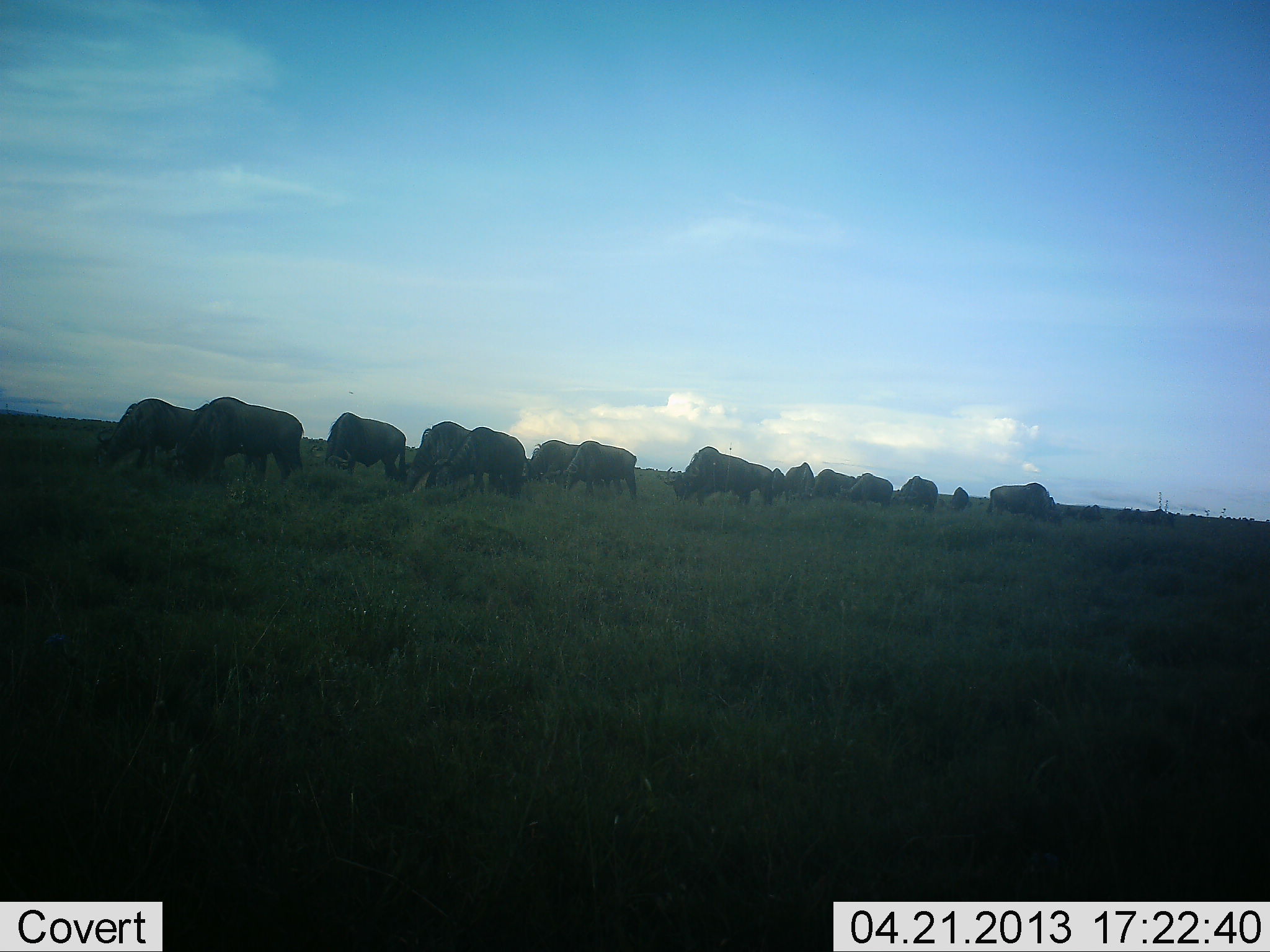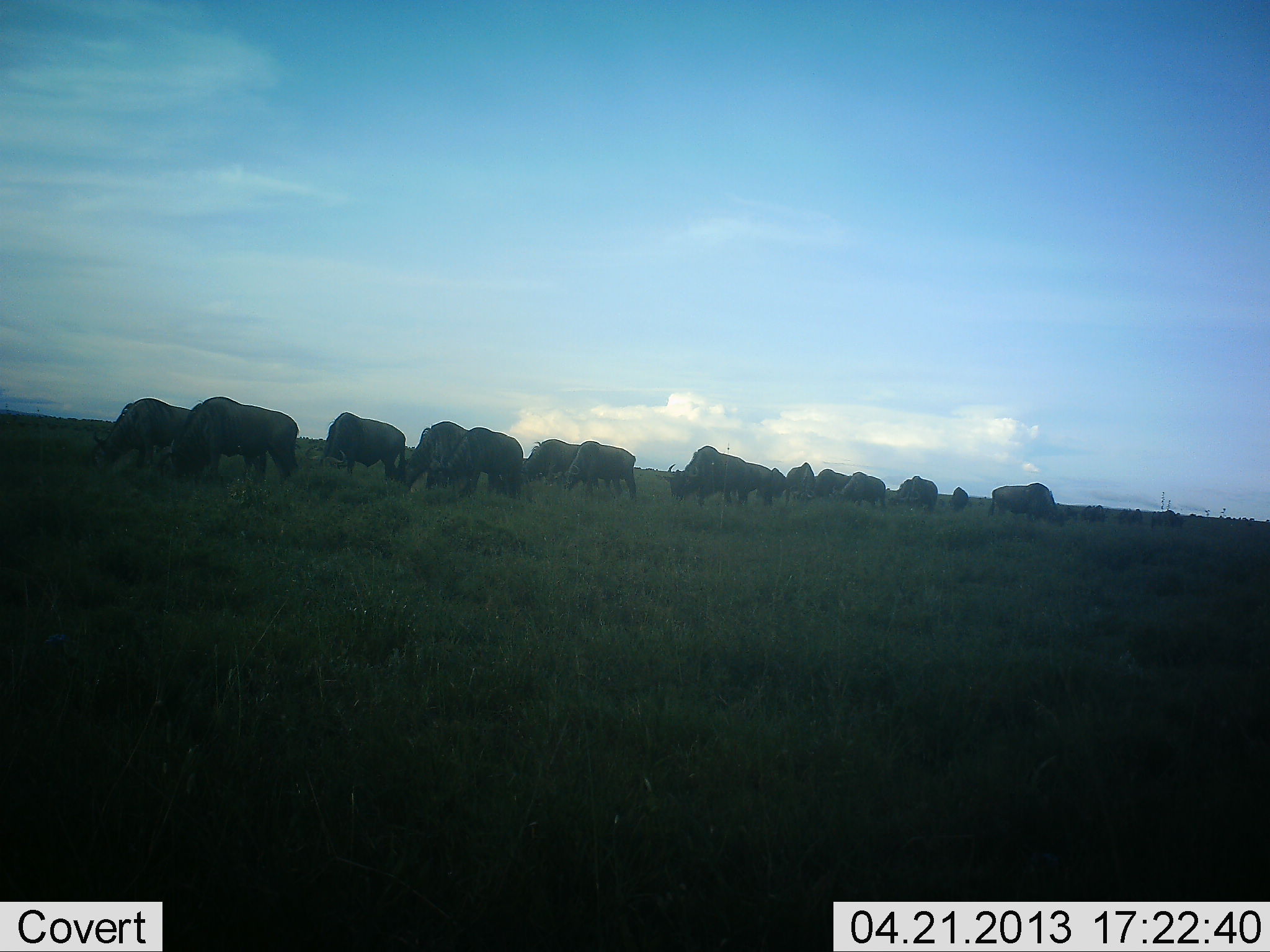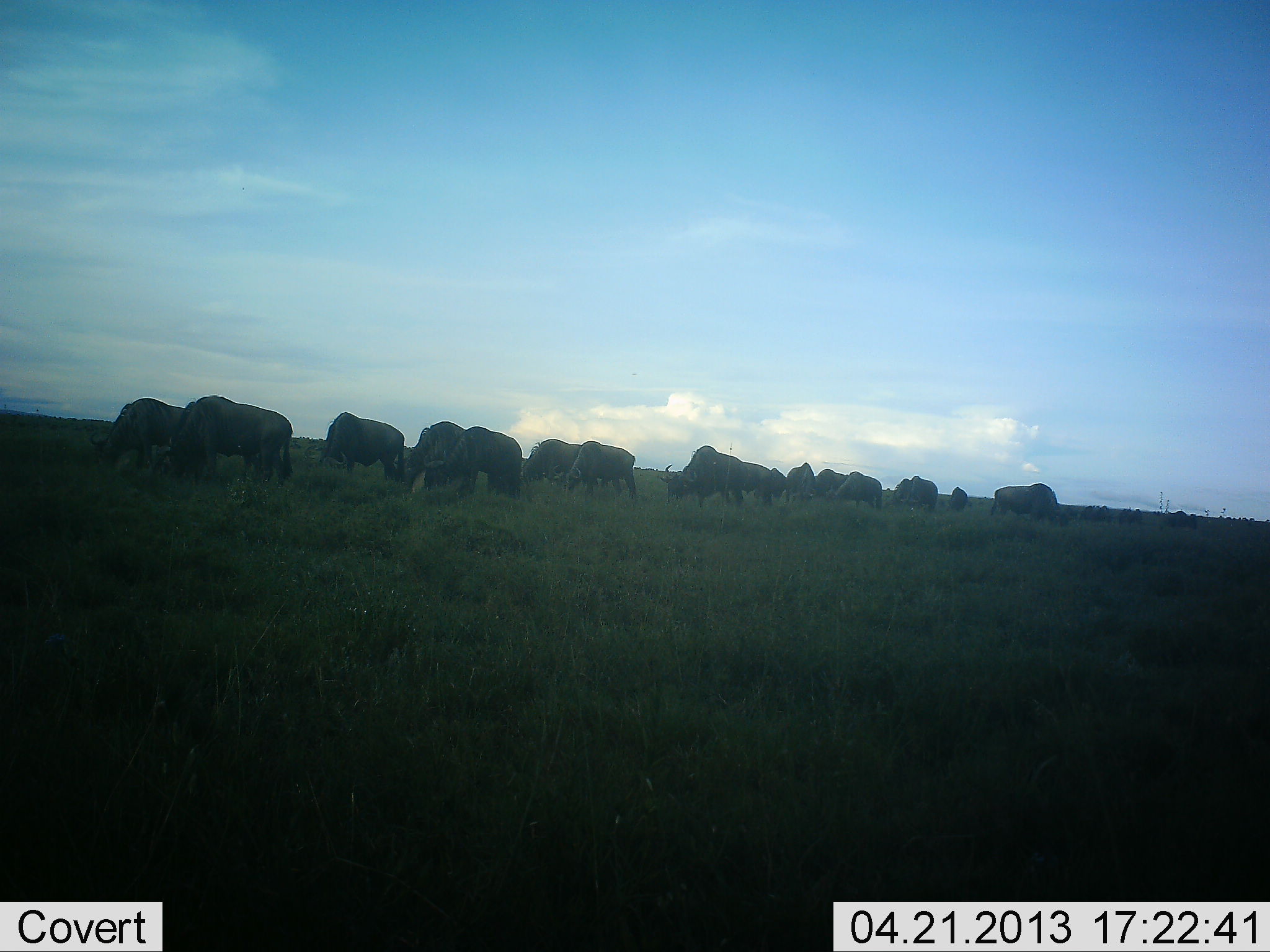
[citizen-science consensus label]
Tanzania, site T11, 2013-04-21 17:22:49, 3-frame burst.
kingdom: Animalia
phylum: Chordata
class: Mammalia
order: Artiodactyla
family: Bovidae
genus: Connochaetes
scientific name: Connochaetes taurinus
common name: blue wildebeest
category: wildebeest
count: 11-50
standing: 14%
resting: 0%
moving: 21%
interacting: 0%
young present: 0%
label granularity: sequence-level